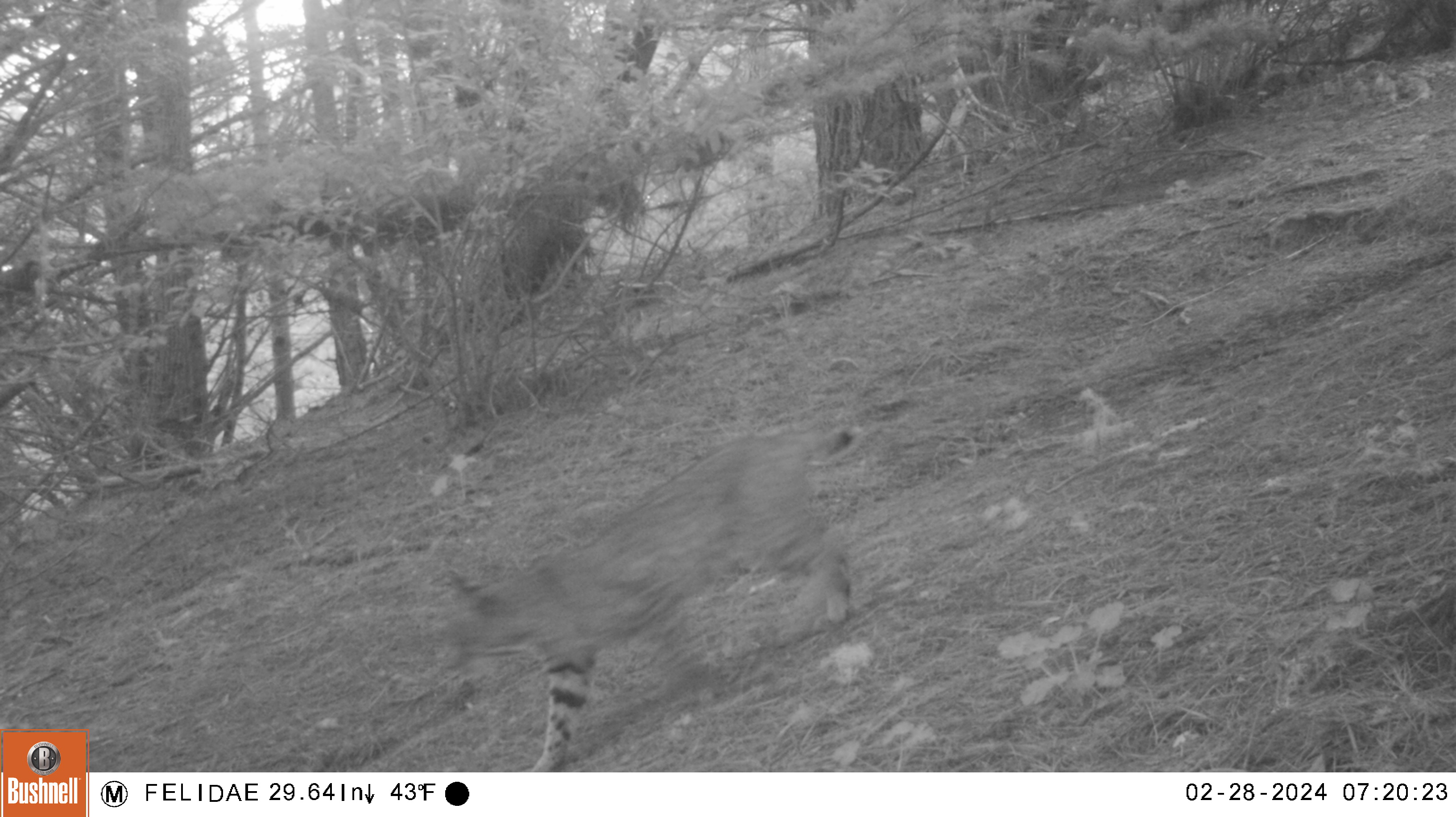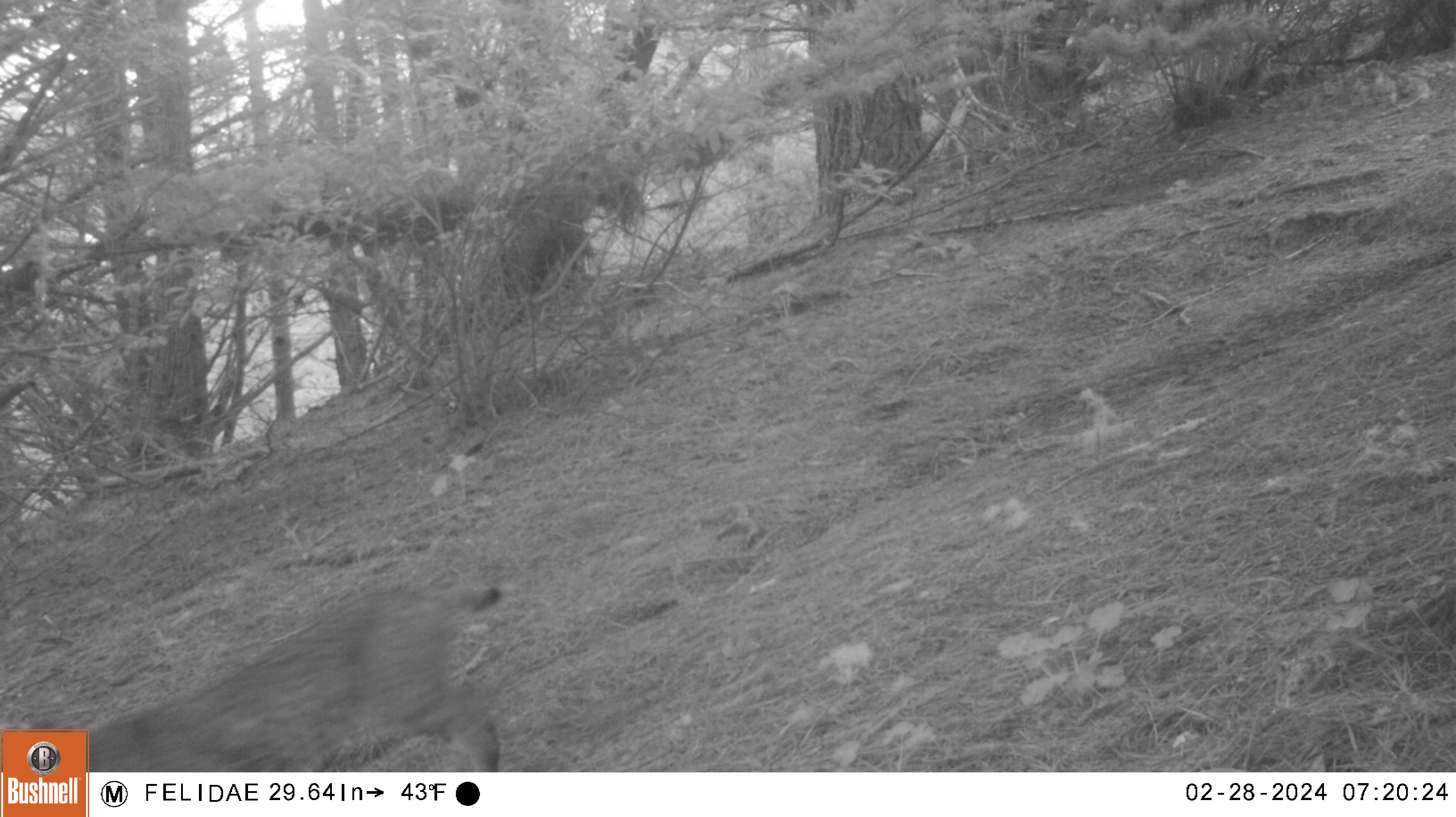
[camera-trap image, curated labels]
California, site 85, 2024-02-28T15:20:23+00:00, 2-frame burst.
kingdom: Animalia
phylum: Chordata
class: Mammalia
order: Carnivora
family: Felidae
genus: Lynx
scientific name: Lynx rufus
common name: bobcat